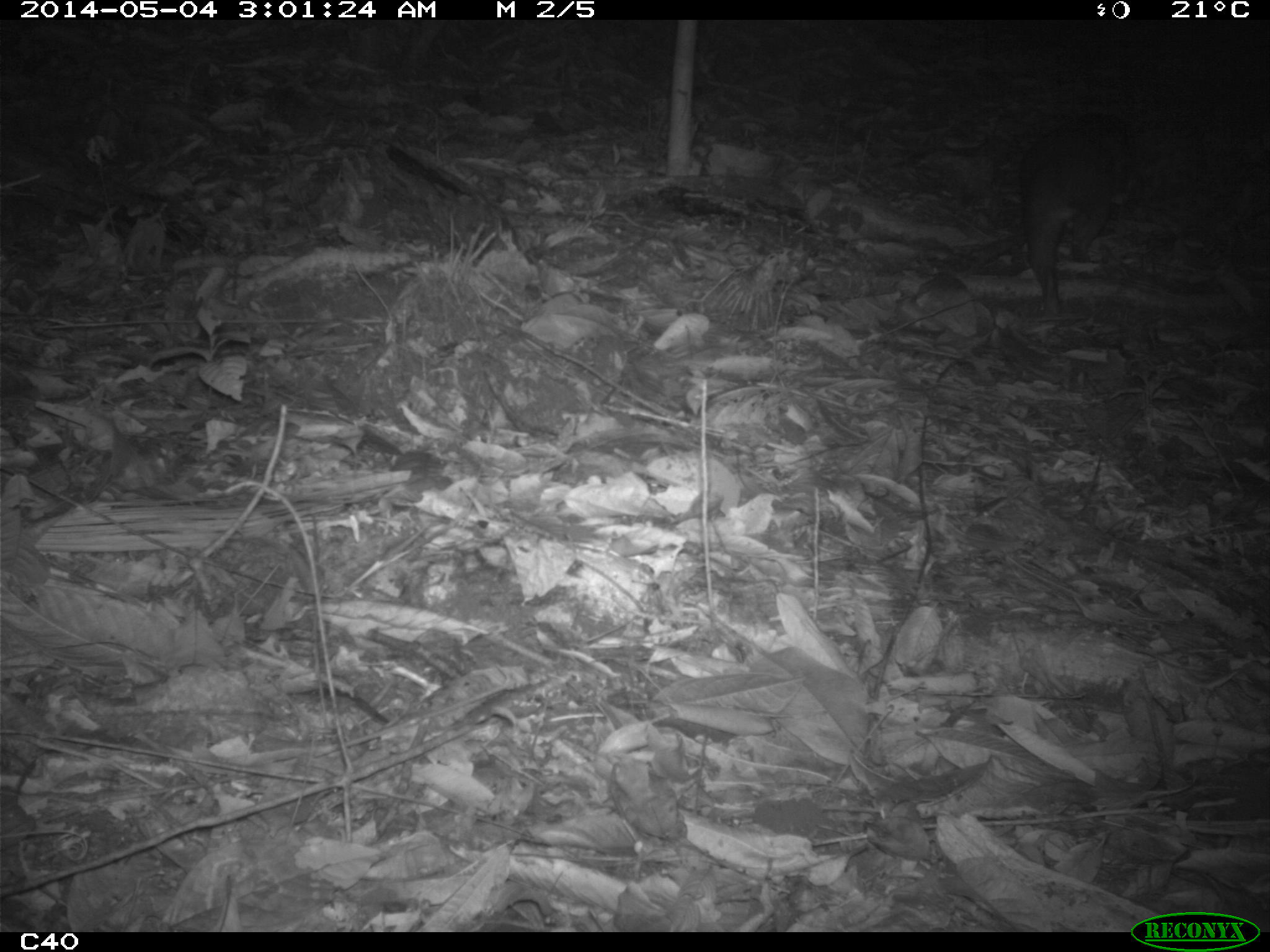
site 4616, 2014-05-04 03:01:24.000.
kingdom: Animalia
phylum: Chordata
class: Mammalia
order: Rodentia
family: Cuniculidae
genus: Cuniculus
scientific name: Cuniculus paca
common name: spotted paca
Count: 1.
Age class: adult.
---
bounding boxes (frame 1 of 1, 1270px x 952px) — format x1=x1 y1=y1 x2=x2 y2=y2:
cuniculus paca: x1=1007 y1=107 x2=1140 y2=317